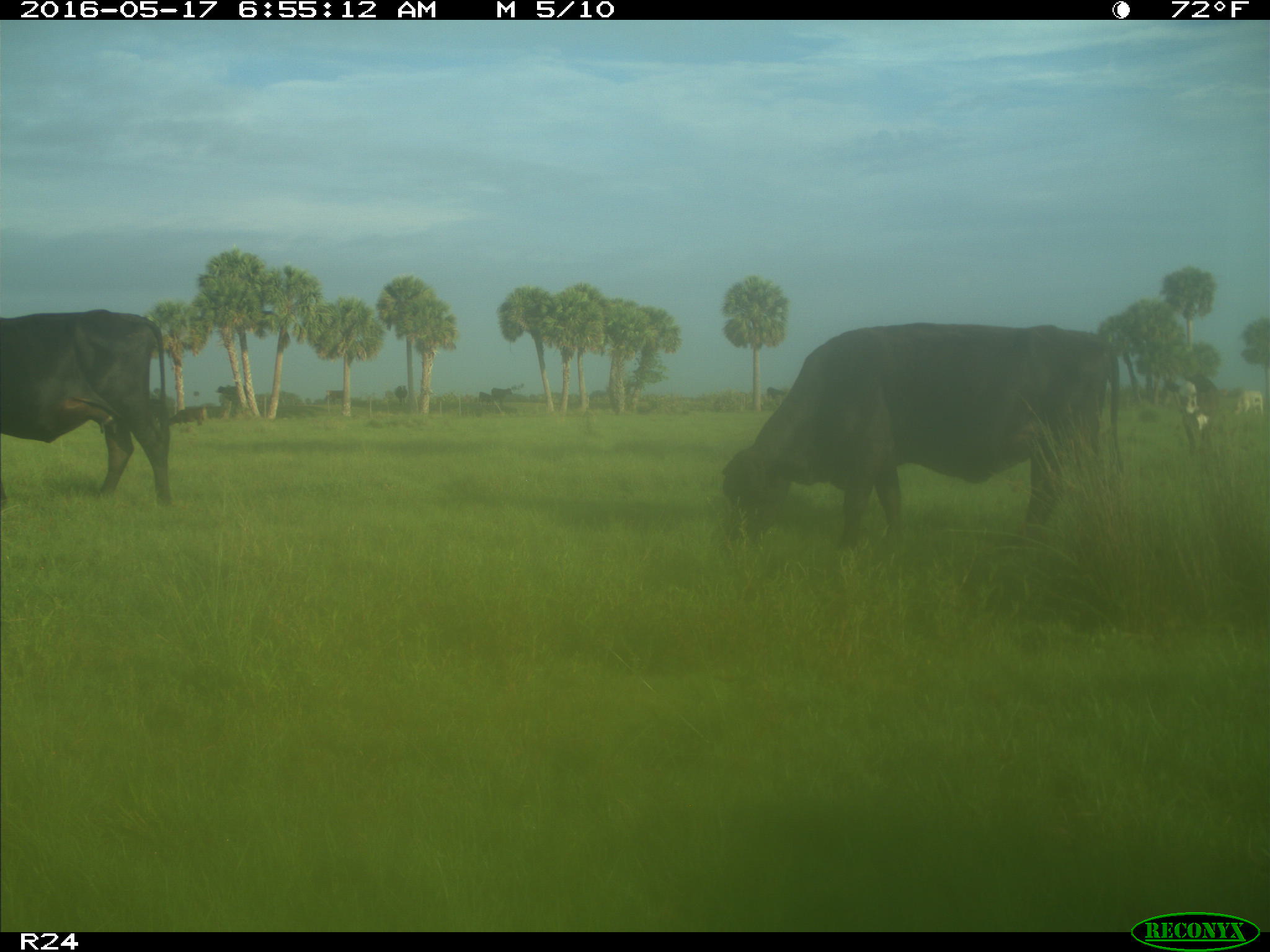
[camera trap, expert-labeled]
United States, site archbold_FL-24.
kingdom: Animalia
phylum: Chordata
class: Mammalia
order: Artiodactyla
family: Bovidae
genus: Bos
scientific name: Bos taurus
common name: domestic cow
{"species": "Bos taurus (domestic cow)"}